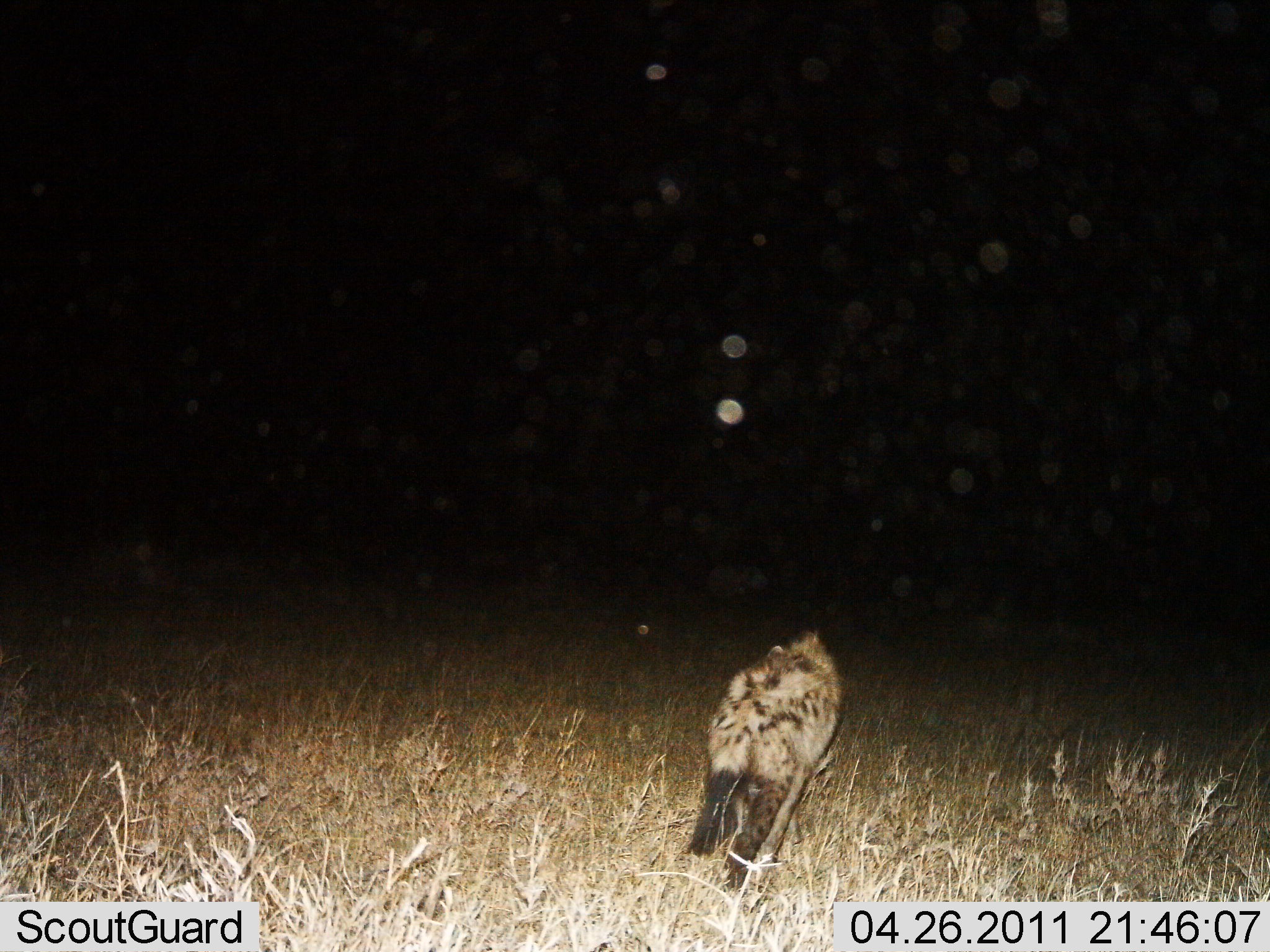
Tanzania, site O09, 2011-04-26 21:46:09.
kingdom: Animalia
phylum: Chordata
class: Mammalia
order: Carnivora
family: Hyaenidae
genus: Crocuta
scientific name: Crocuta crocuta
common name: spotted hyena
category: hyenaspotted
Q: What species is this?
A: Hyenaspotted (spotted hyena) (Crocuta crocuta).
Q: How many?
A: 1.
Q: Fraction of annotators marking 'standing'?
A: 10%.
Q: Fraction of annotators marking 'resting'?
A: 0%.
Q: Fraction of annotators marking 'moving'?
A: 90%.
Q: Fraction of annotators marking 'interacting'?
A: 0%.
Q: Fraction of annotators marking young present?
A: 0%.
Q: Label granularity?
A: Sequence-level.